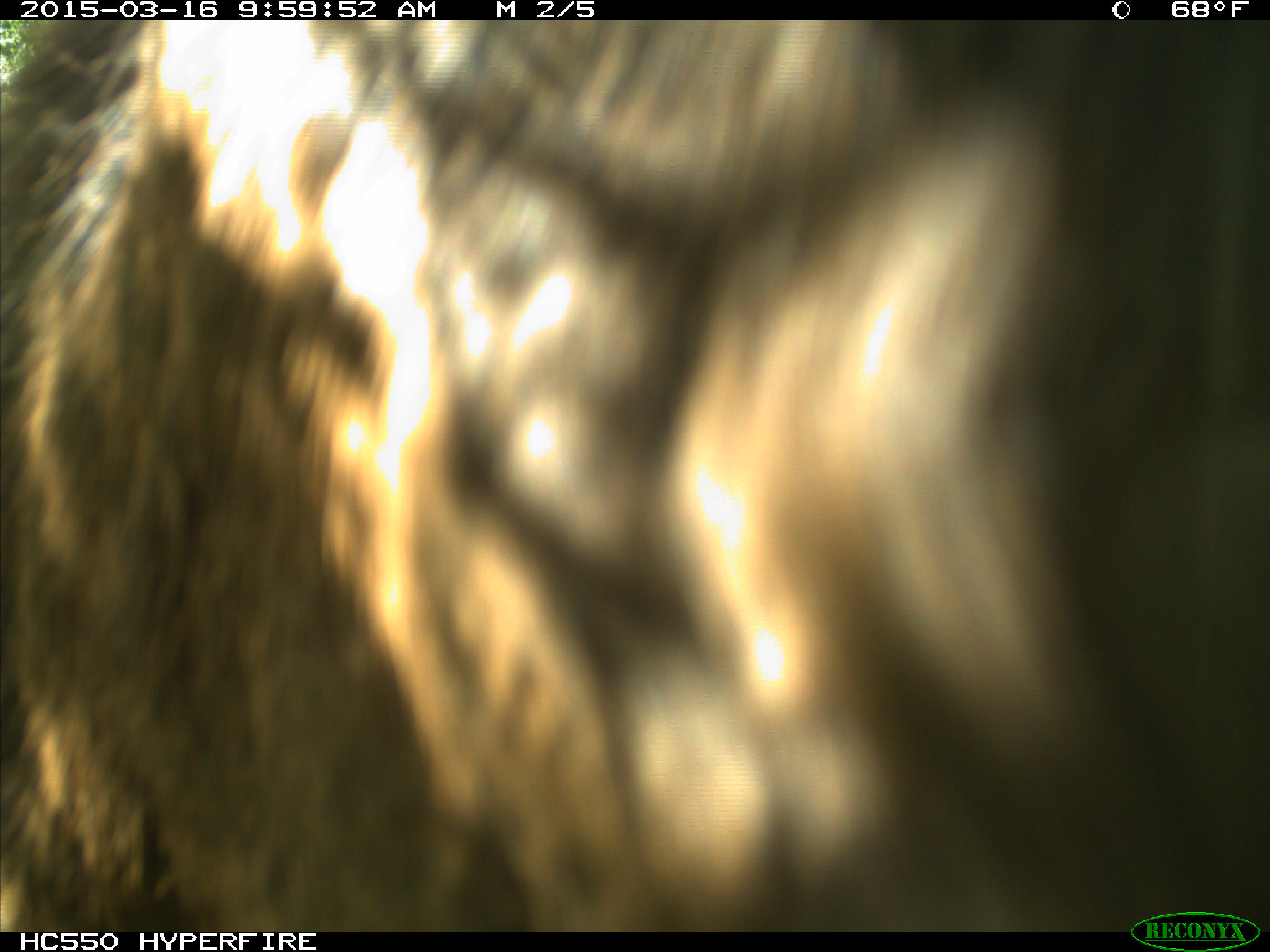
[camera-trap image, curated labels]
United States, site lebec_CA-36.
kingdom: Animalia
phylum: Chordata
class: Mammalia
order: Artiodactyla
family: Cervidae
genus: Cervus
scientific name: Cervus canadensis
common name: elk